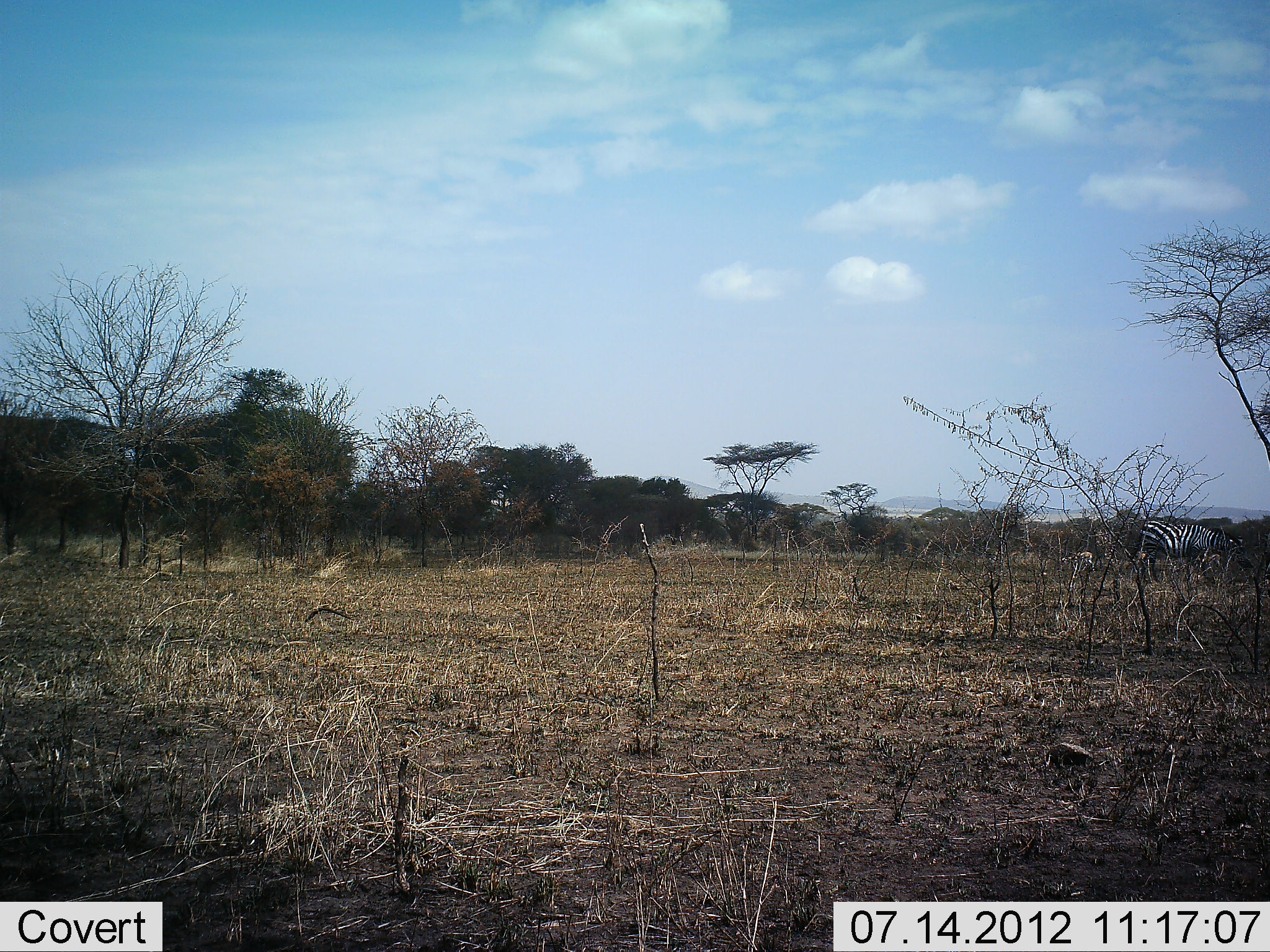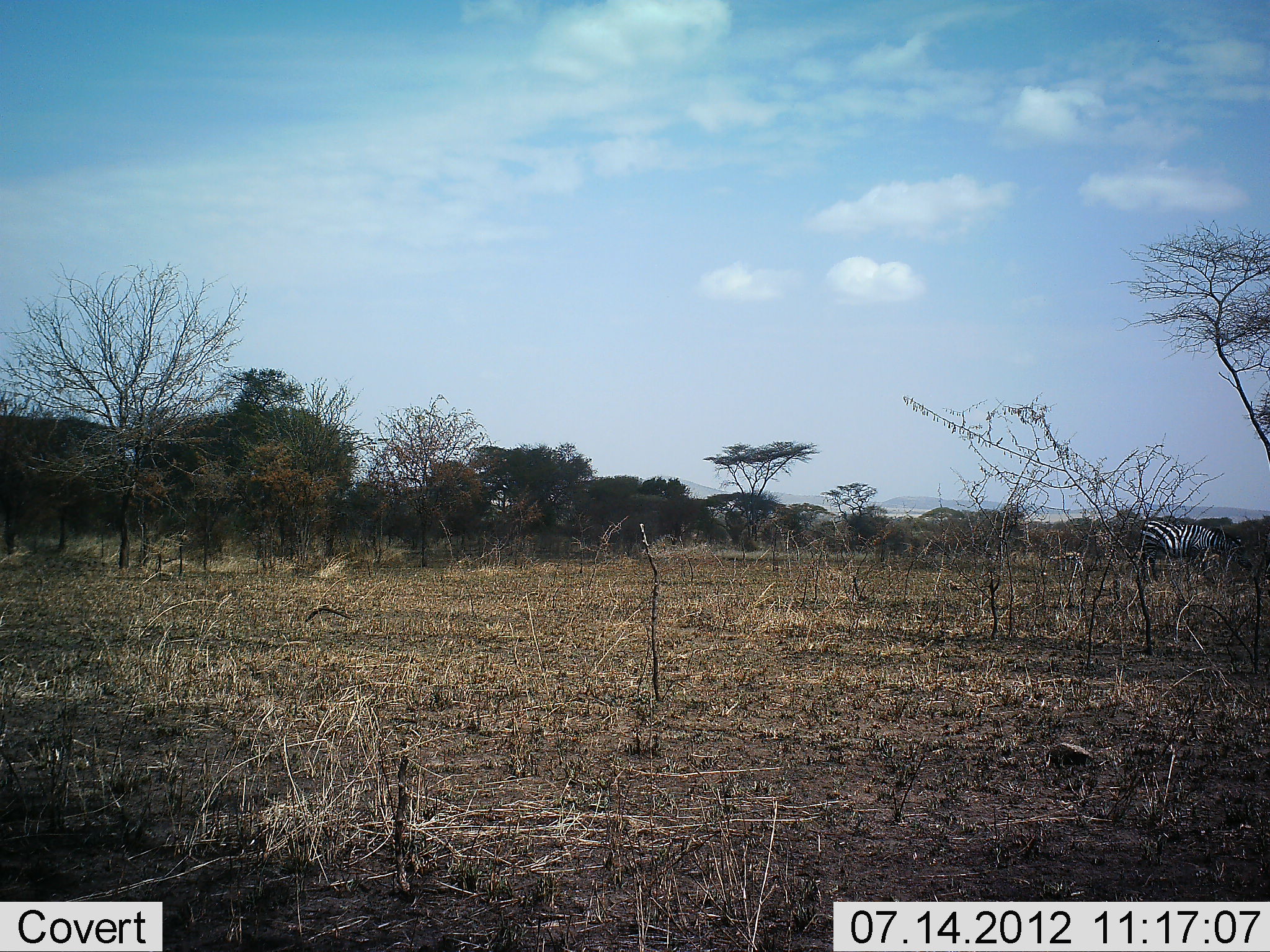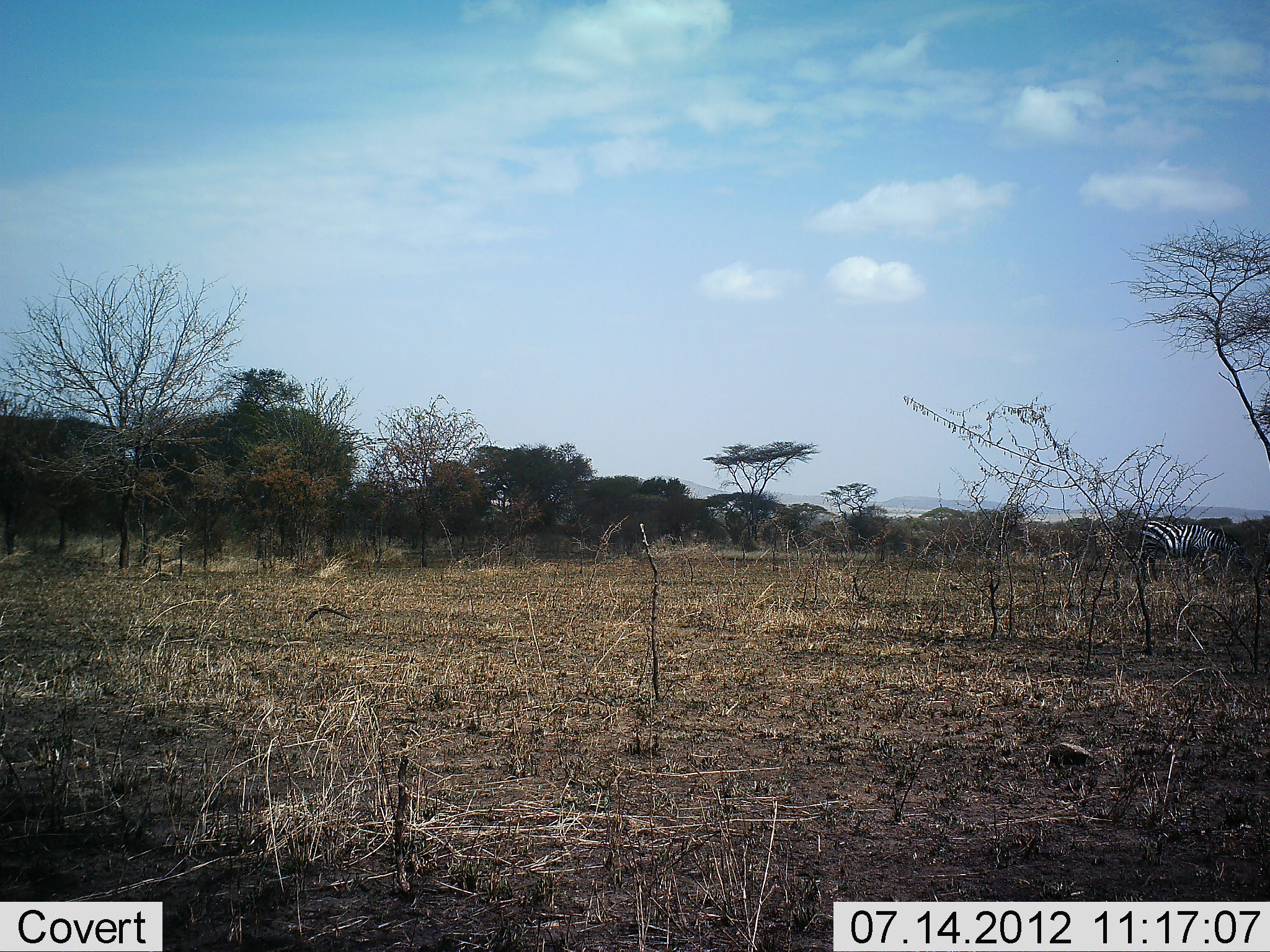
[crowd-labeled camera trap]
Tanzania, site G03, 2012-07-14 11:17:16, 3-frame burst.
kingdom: Animalia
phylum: Chordata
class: Mammalia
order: Perissodactyla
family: Equidae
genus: Equus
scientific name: Equus quagga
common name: plains zebra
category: zebra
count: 1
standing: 53%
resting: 0%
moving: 18%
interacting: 0%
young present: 6%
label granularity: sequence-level